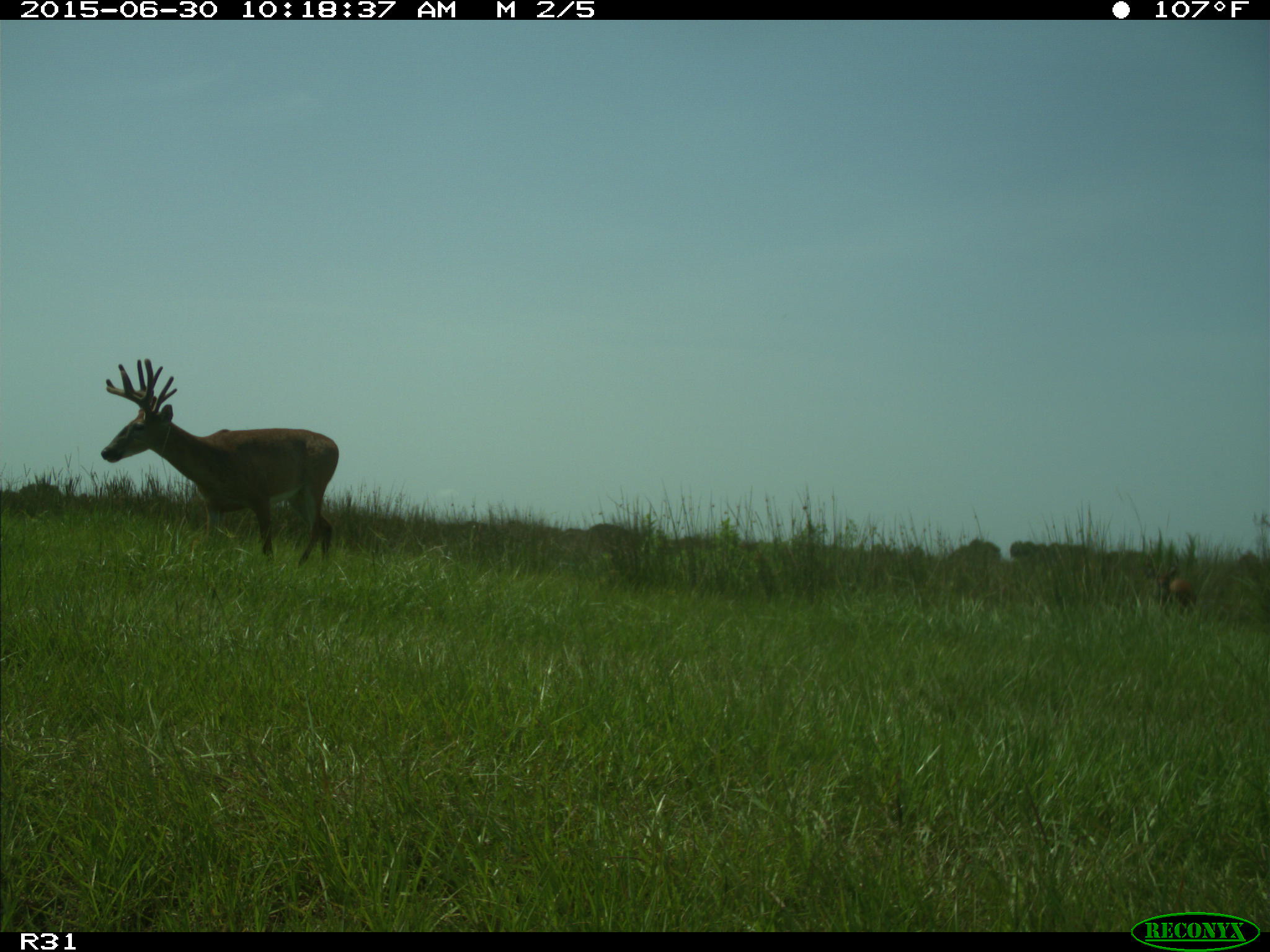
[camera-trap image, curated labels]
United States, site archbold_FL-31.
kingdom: Animalia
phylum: Chordata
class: Mammalia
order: Artiodactyla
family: Cervidae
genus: Odocoileus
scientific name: Odocoileus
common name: deer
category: unidentified deer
Unidentified deer (deer) (Odocoileus).